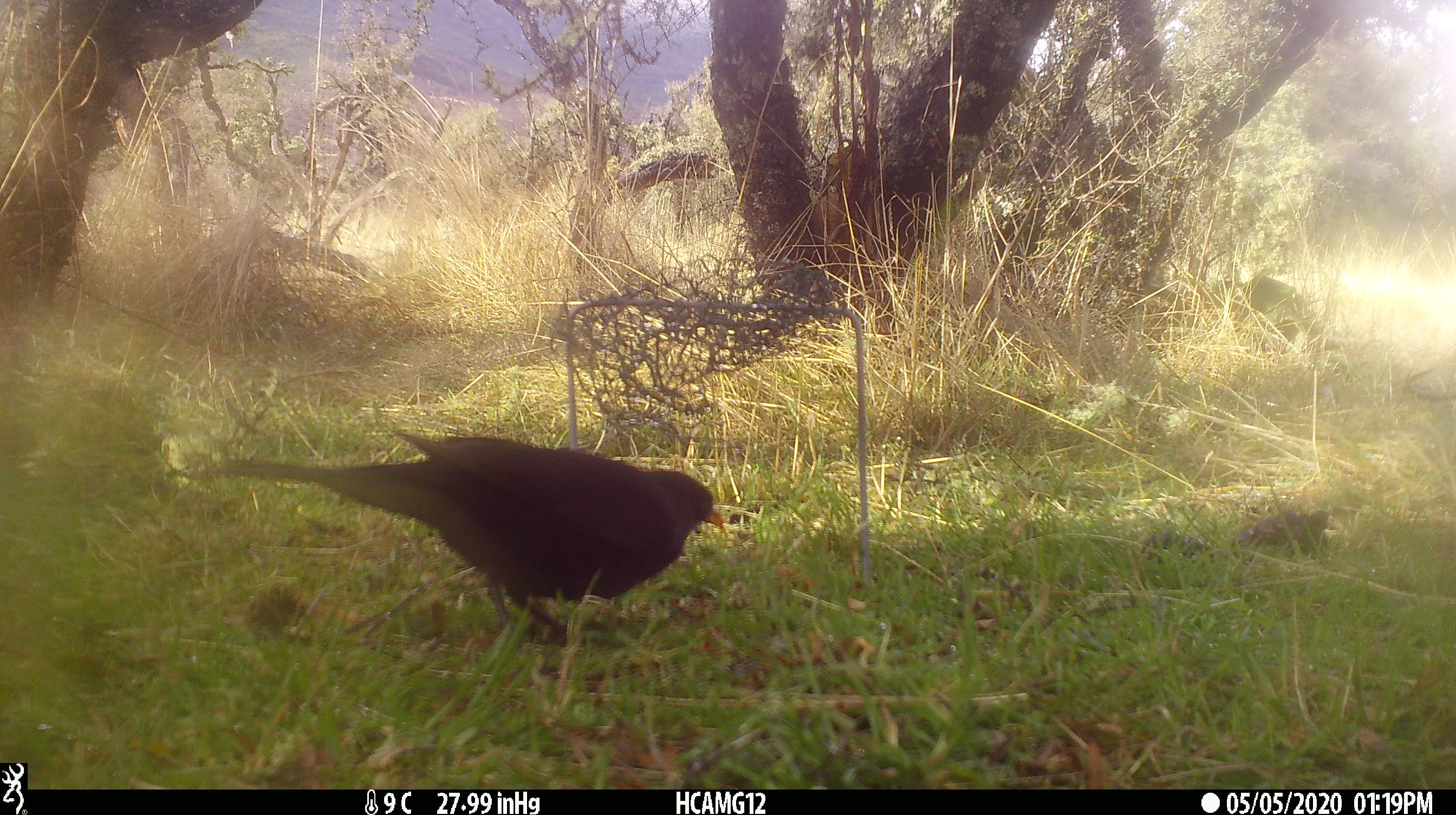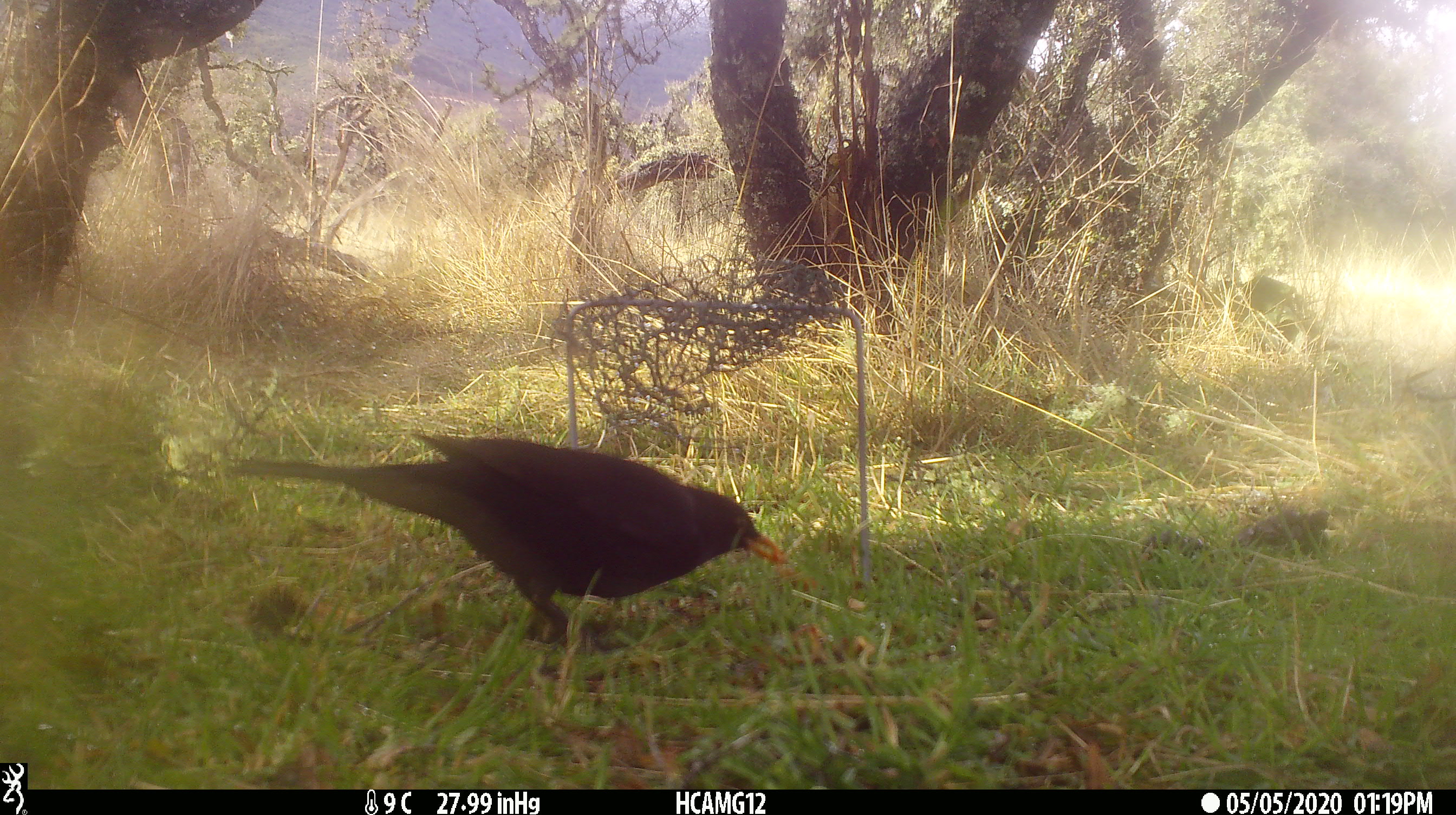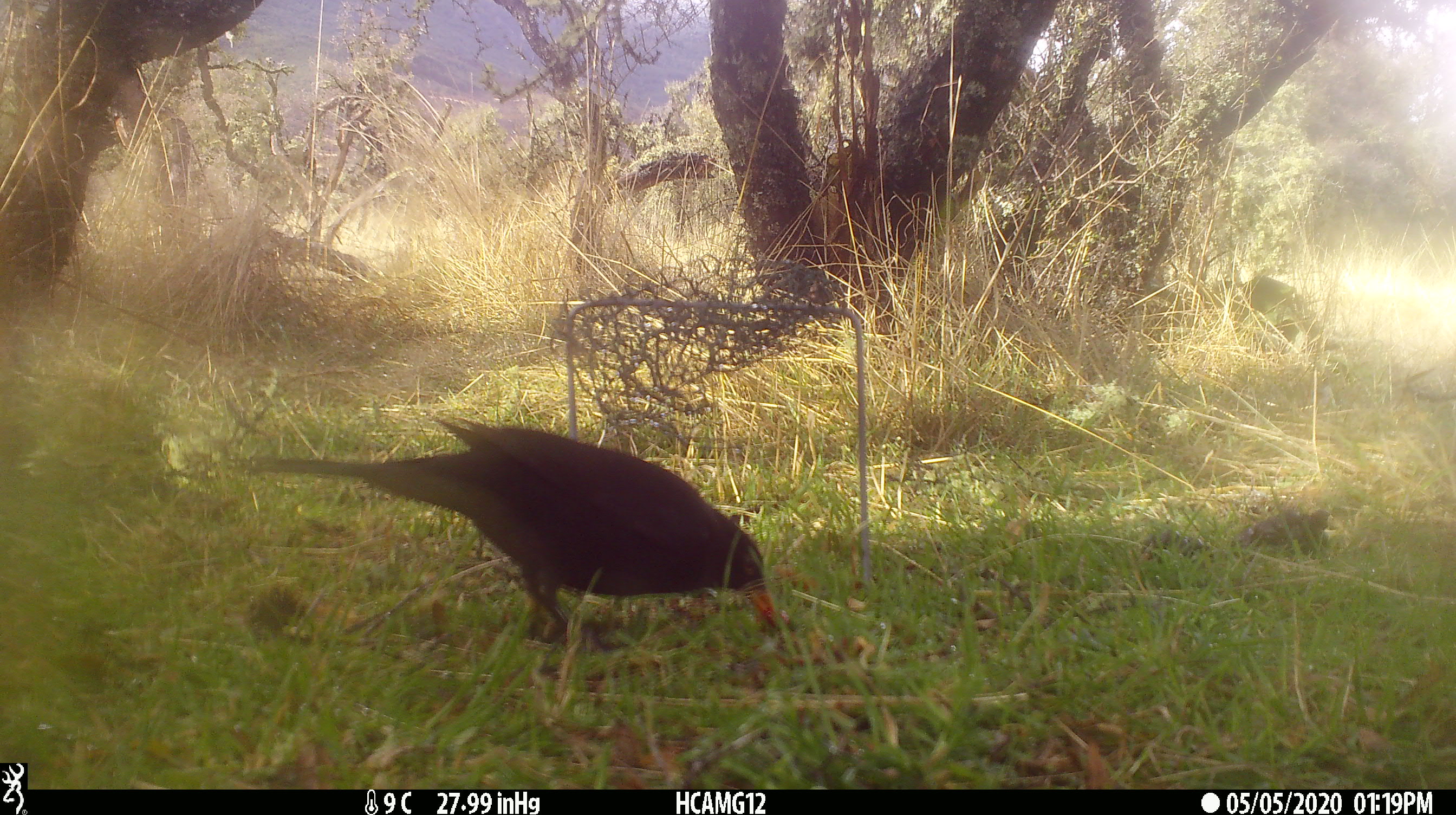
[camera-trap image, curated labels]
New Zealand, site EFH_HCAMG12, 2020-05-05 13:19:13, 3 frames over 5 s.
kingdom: Animalia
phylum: Chordata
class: Aves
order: Passeriformes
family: Turdidae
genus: Turdus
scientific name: Turdus merula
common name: eurasian blackbird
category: blackbird